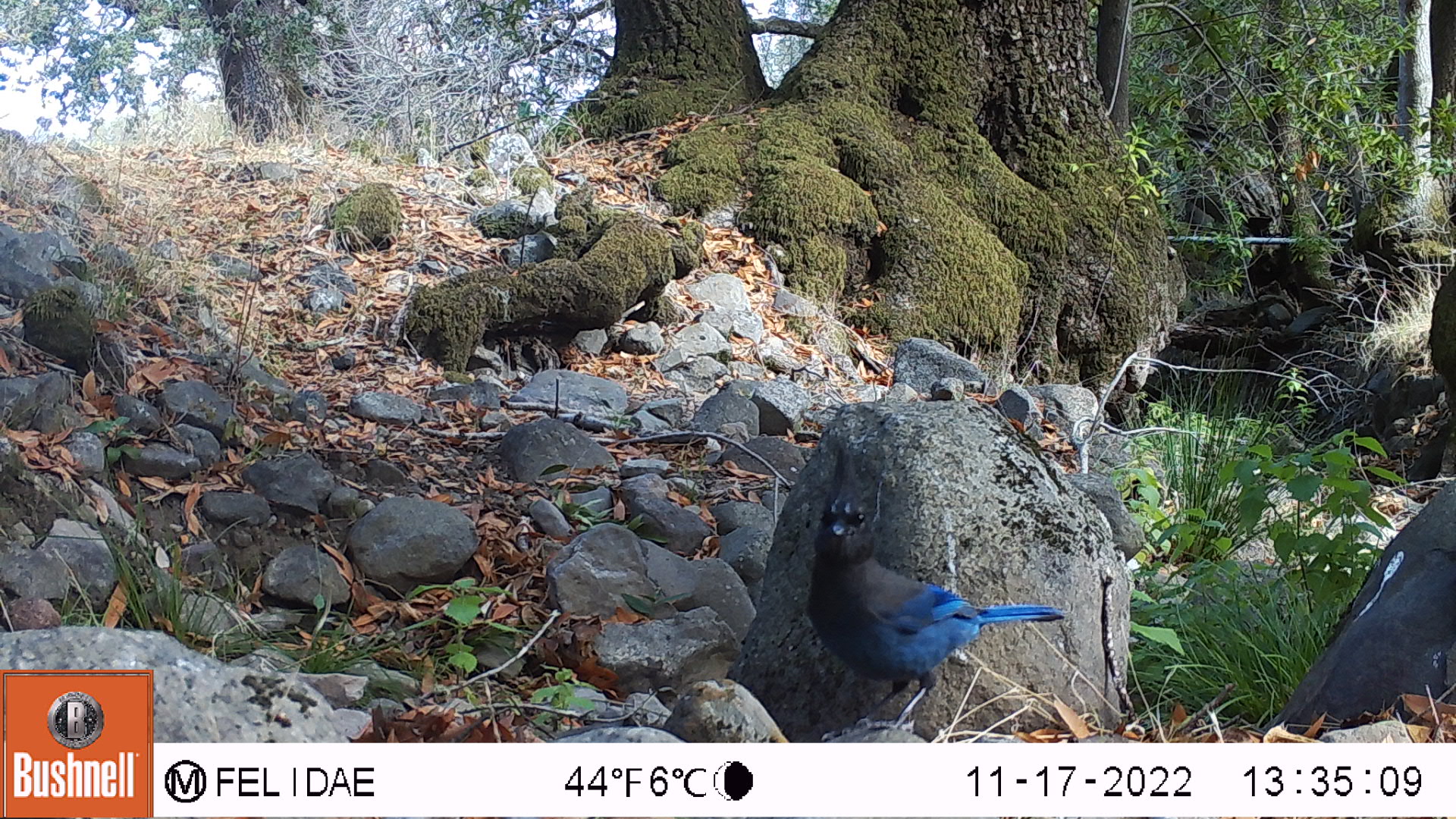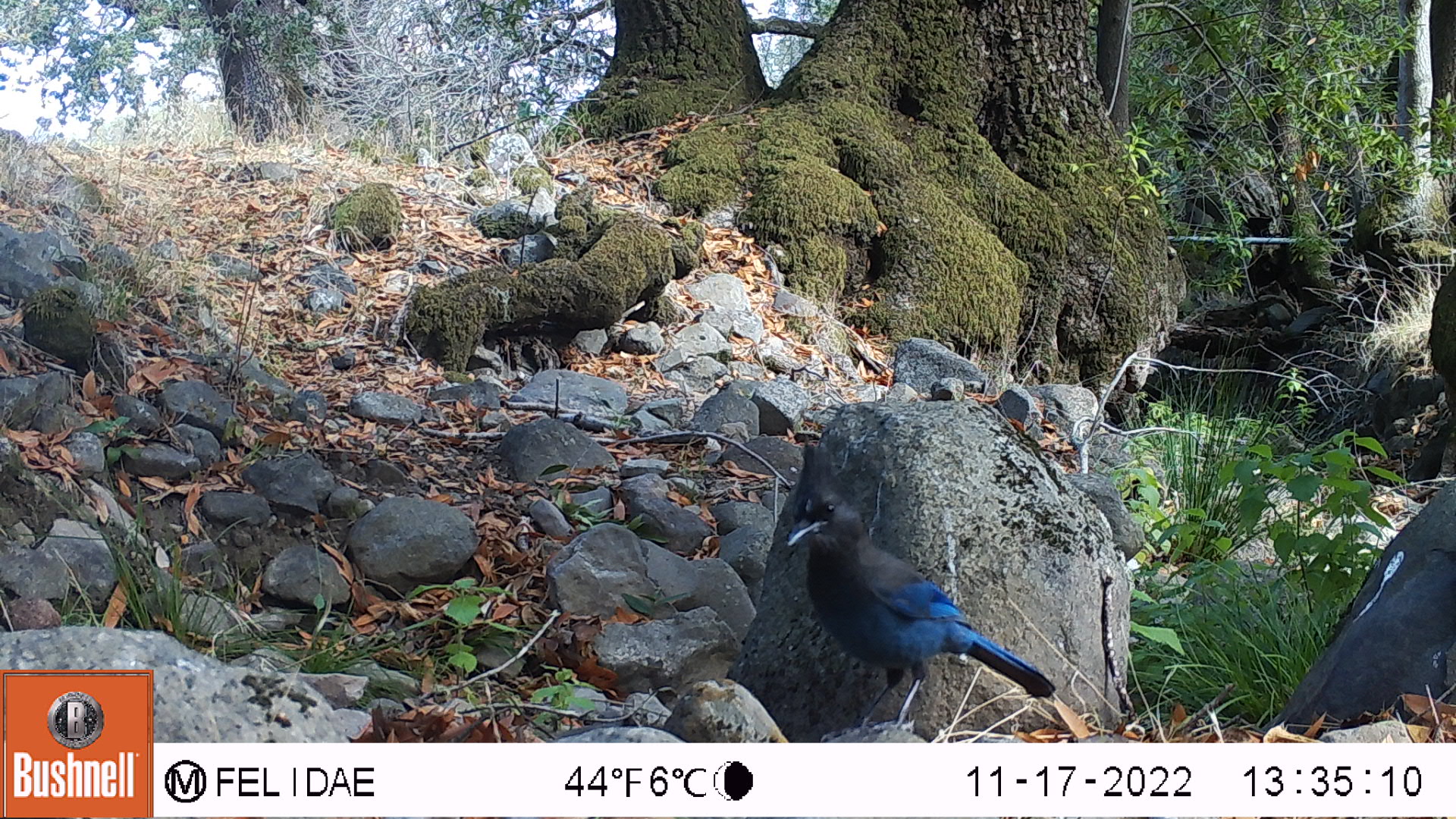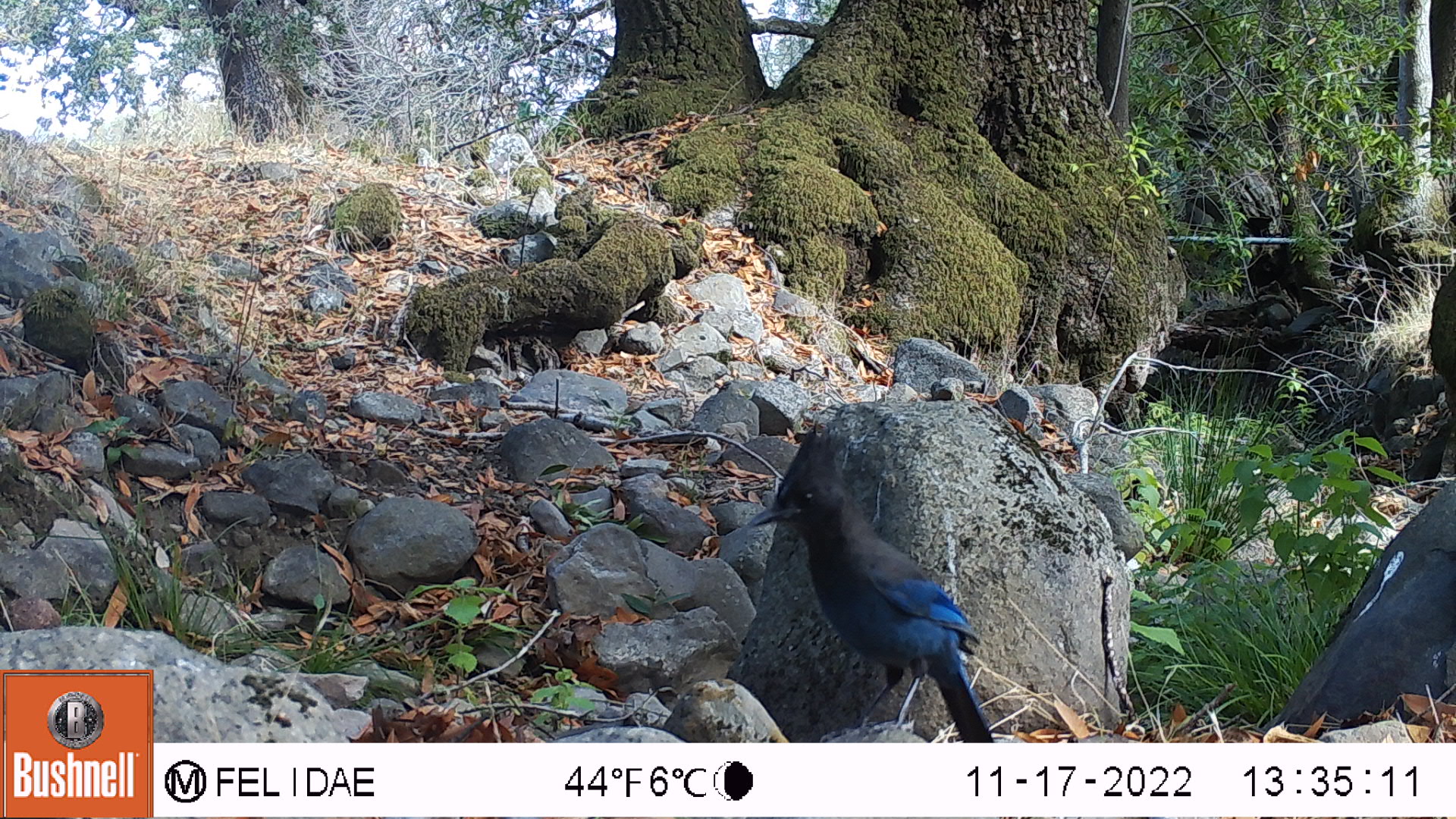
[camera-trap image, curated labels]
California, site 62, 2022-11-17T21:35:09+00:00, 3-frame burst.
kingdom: Animalia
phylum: Chordata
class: Aves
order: Passeriformes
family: Corvidae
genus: Cyanocitta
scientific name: Cyanocitta stelleri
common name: steller's jay